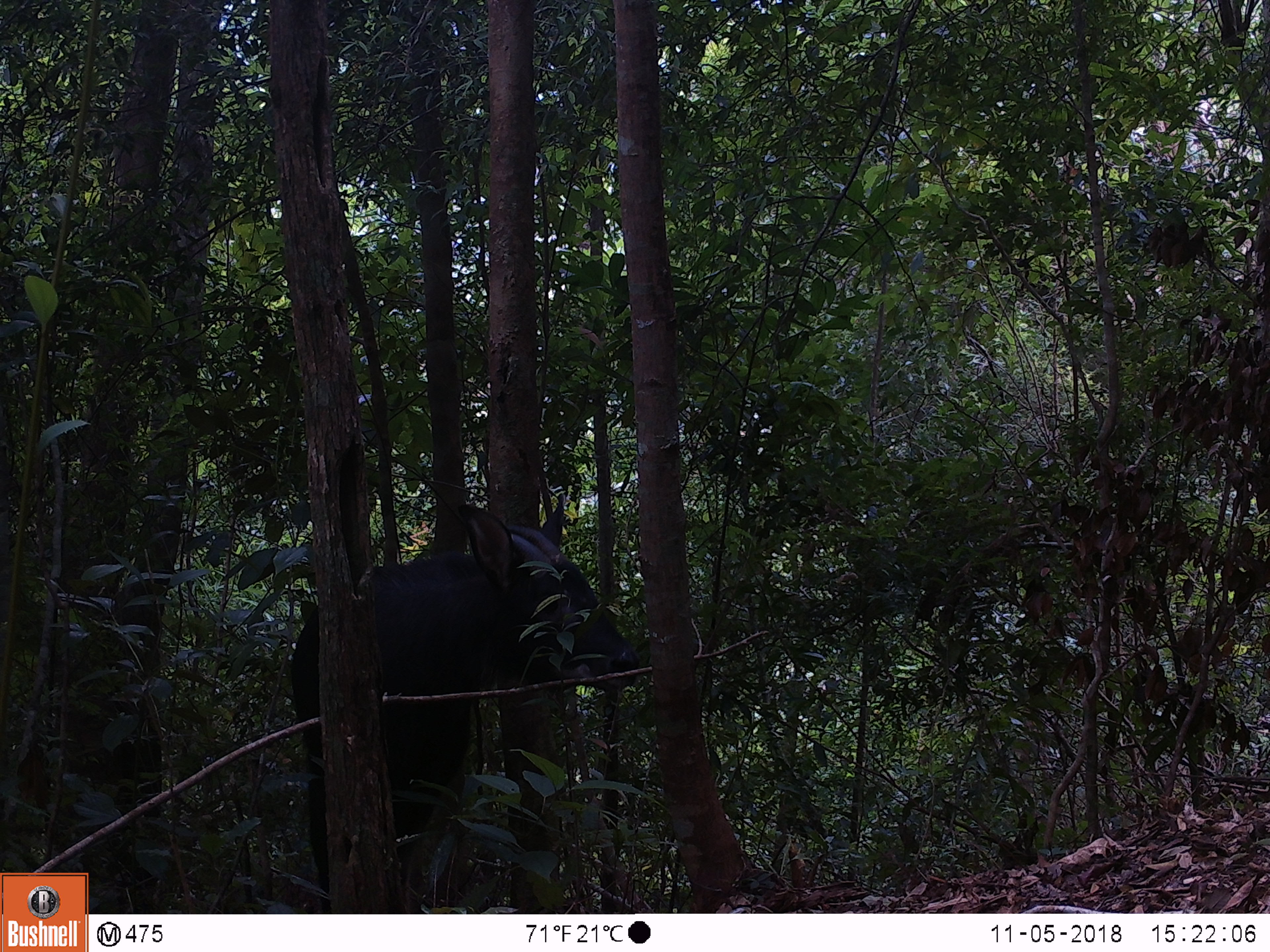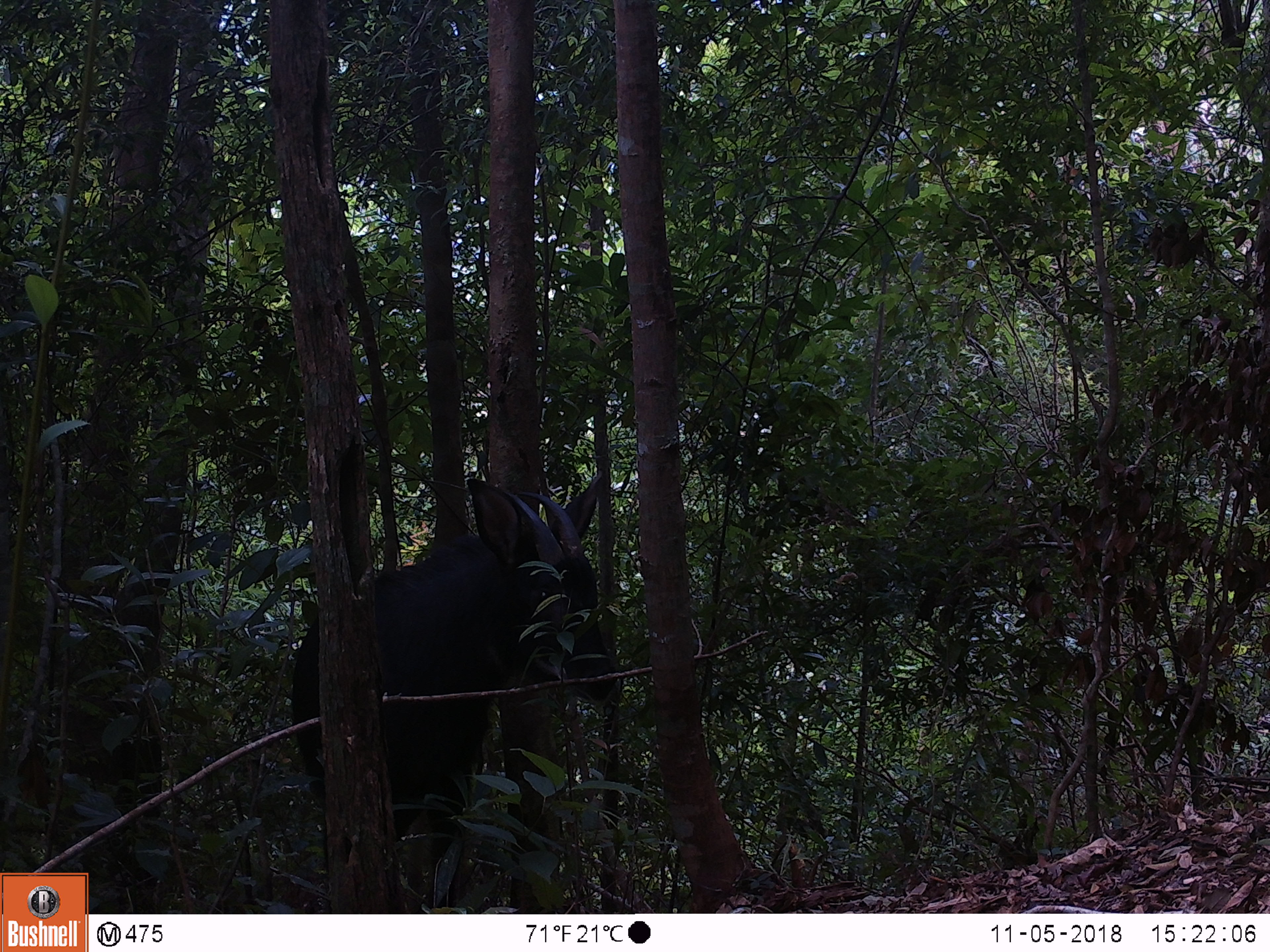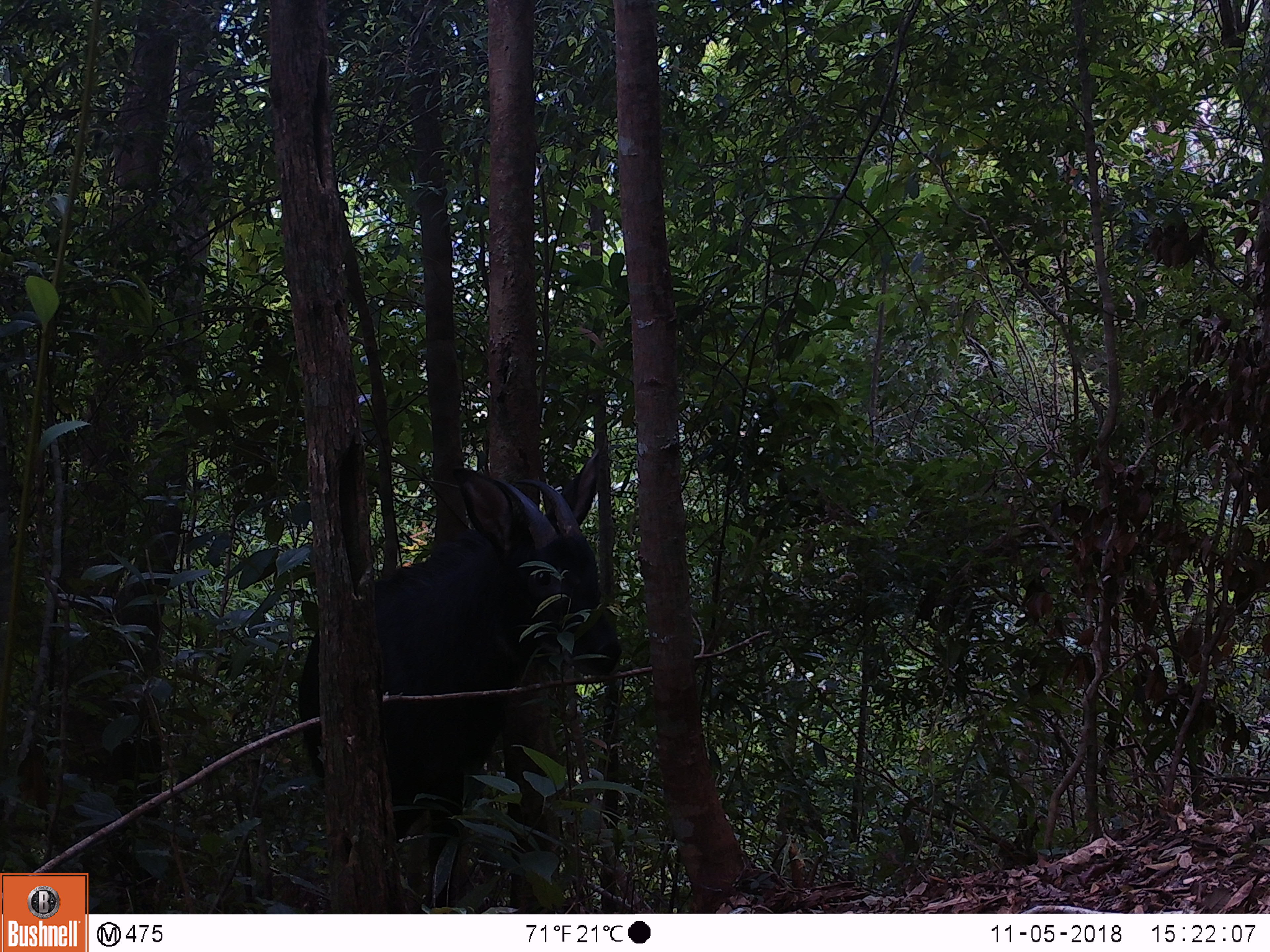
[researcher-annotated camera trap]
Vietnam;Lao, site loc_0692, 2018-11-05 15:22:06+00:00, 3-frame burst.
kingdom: Animalia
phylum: Chordata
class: Mammalia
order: Artiodactyla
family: Bovidae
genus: Capricornis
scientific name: Capricornis sumatraensis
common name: chinese serow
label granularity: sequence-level